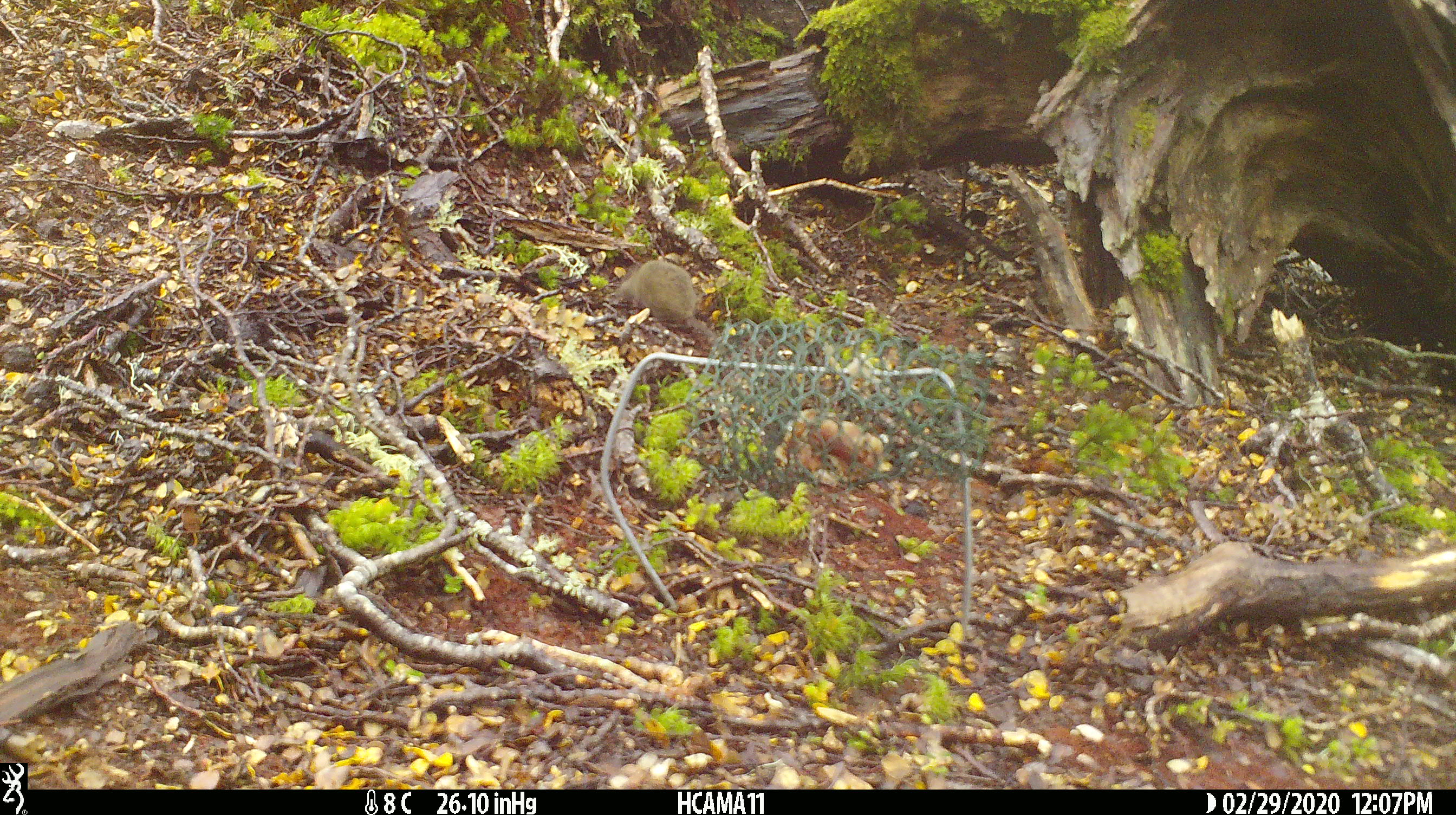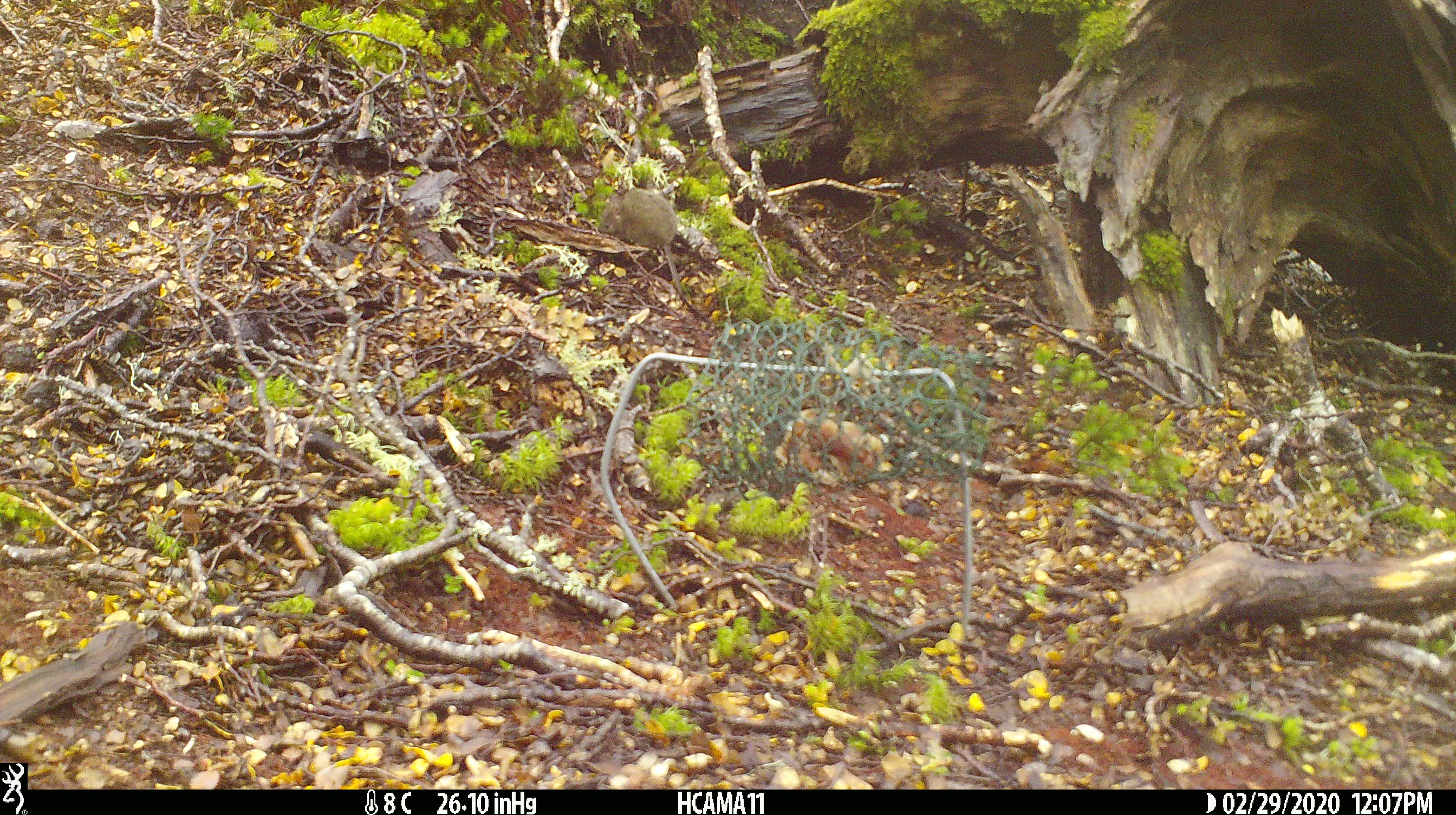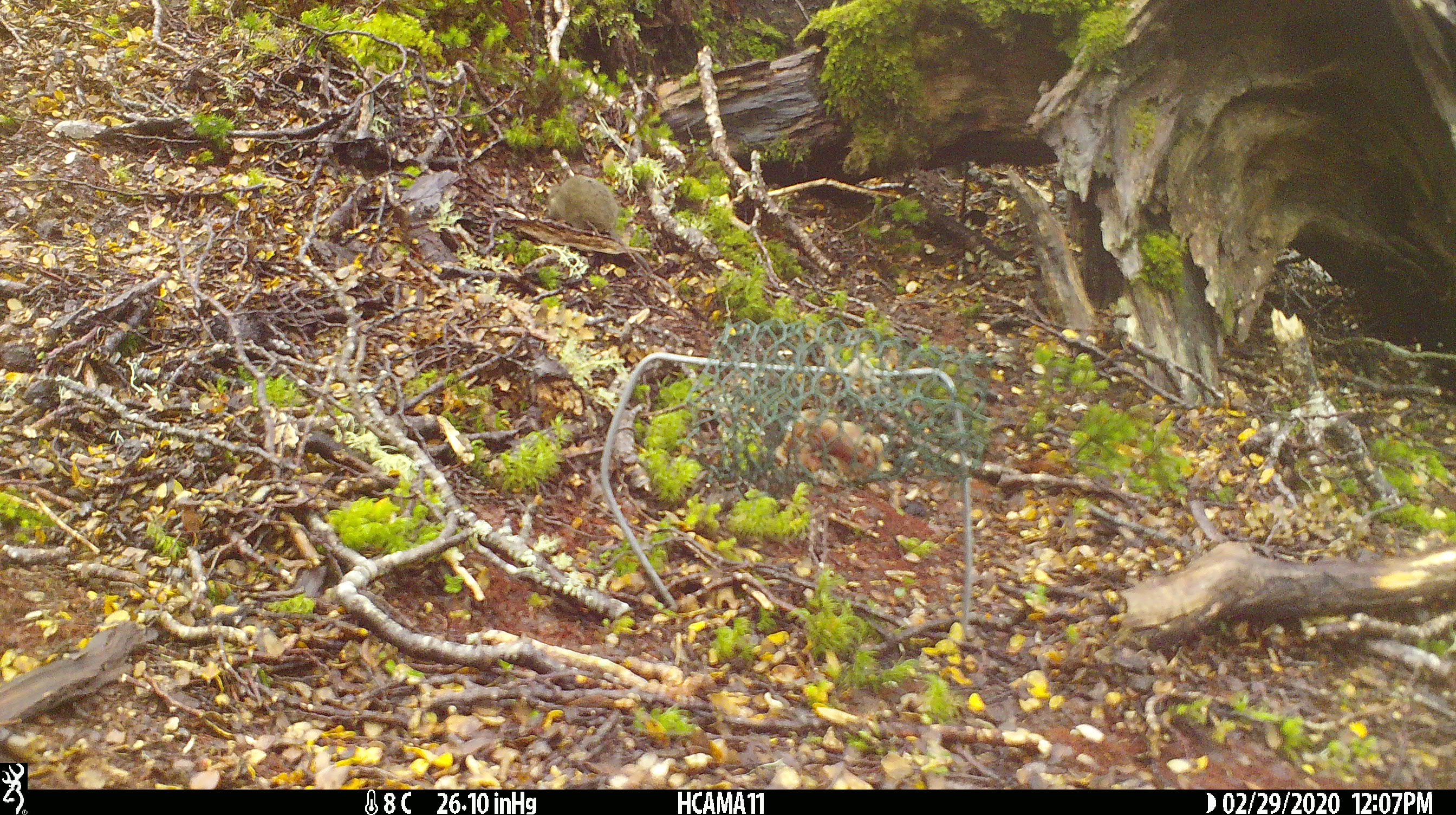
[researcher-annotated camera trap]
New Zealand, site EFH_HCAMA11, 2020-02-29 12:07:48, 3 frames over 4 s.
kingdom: Animalia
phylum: Chordata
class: Mammalia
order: Rodentia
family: Muridae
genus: Mus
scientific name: Mus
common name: mouse